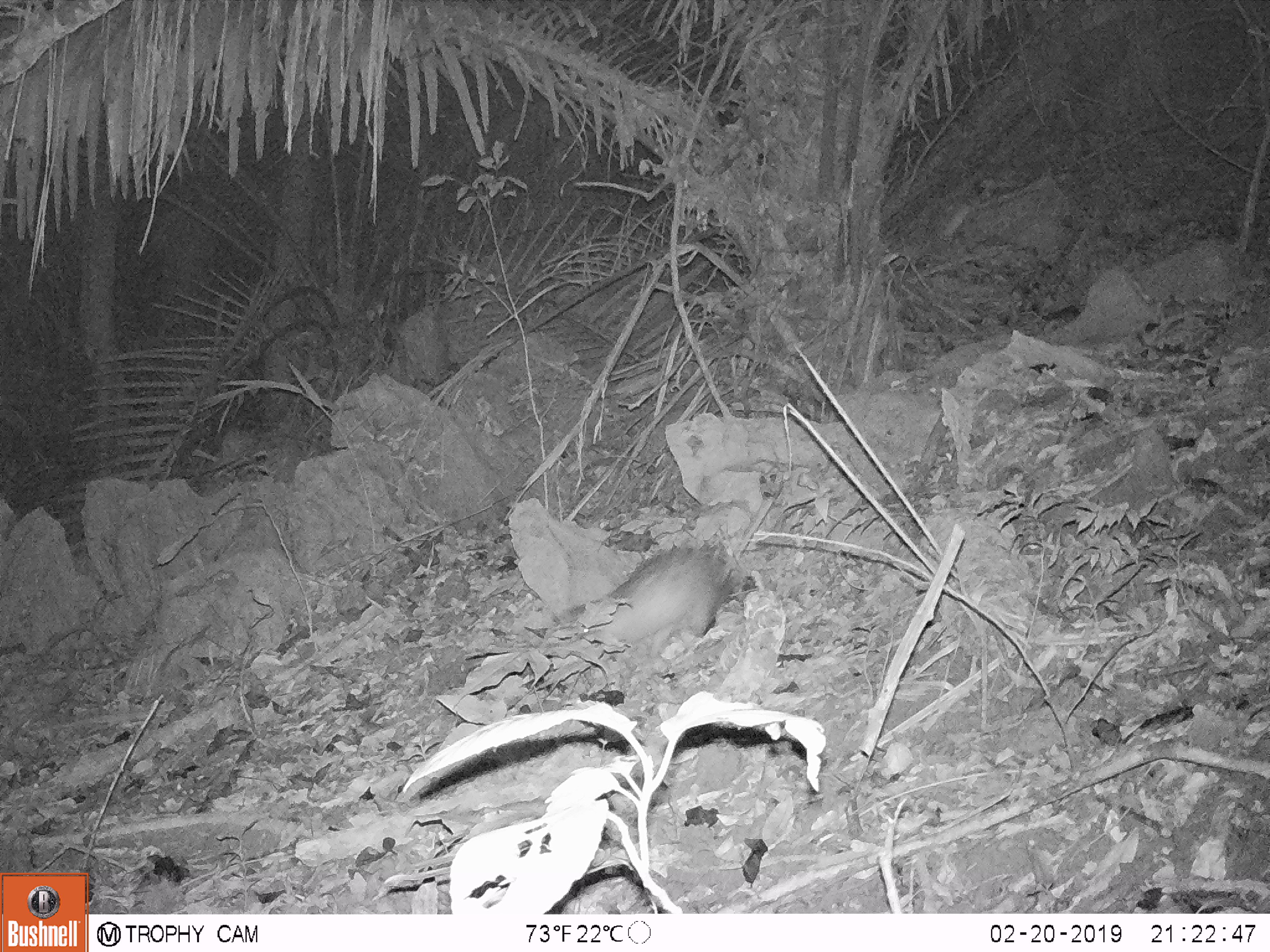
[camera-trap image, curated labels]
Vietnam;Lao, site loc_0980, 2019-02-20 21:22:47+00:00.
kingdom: Animalia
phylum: Chordata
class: Mammalia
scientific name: Mammalia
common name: mammal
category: unidentified small mammal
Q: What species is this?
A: Unidentified small mammal (mammal) (Mammalia).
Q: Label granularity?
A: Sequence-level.